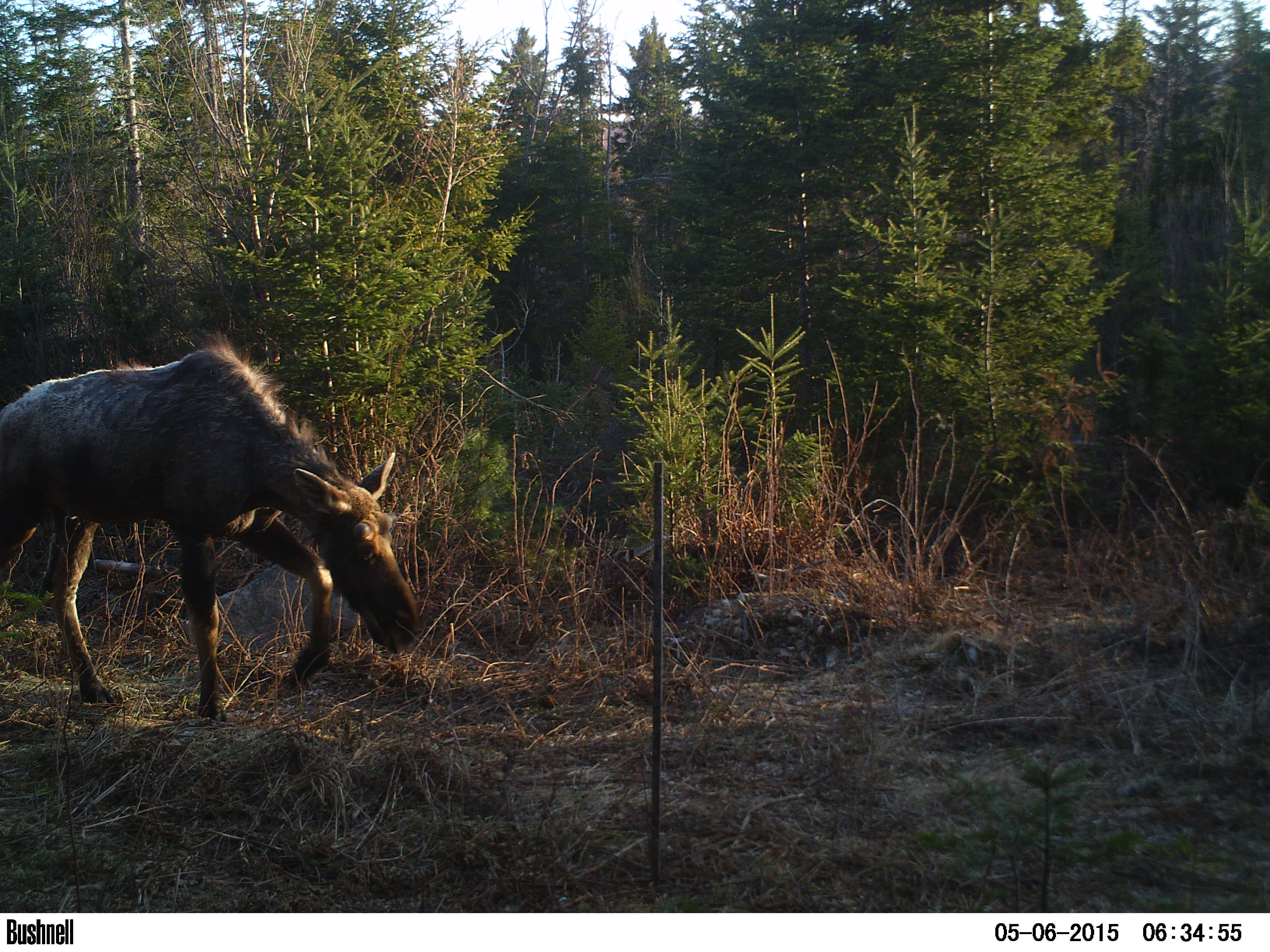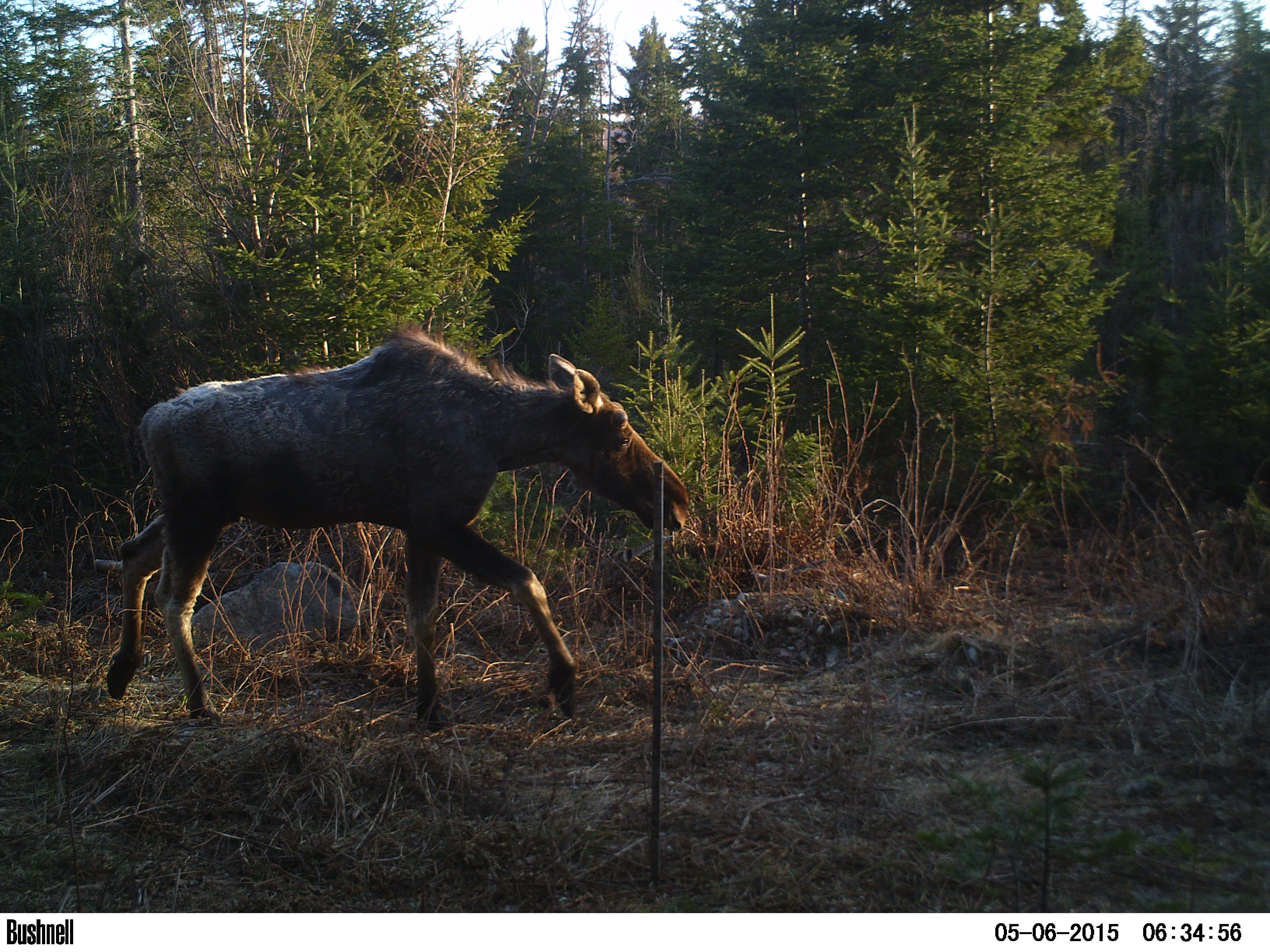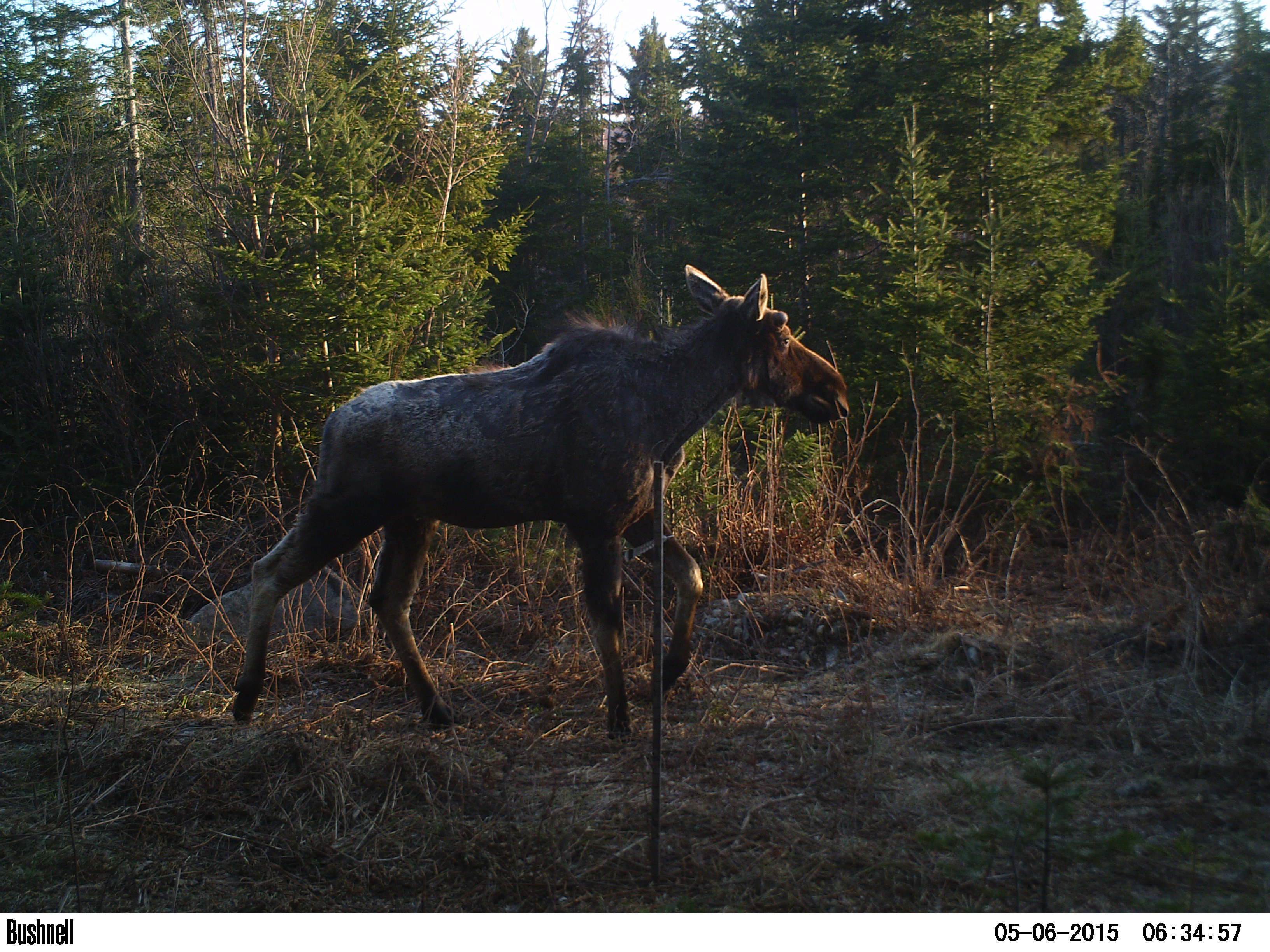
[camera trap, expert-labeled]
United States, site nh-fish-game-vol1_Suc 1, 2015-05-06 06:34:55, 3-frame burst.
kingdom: Animalia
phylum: Chordata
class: Mammalia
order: Artiodactyla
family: Cervidae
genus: Alces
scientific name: Alces alces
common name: moose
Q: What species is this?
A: Moose (Alces alces).